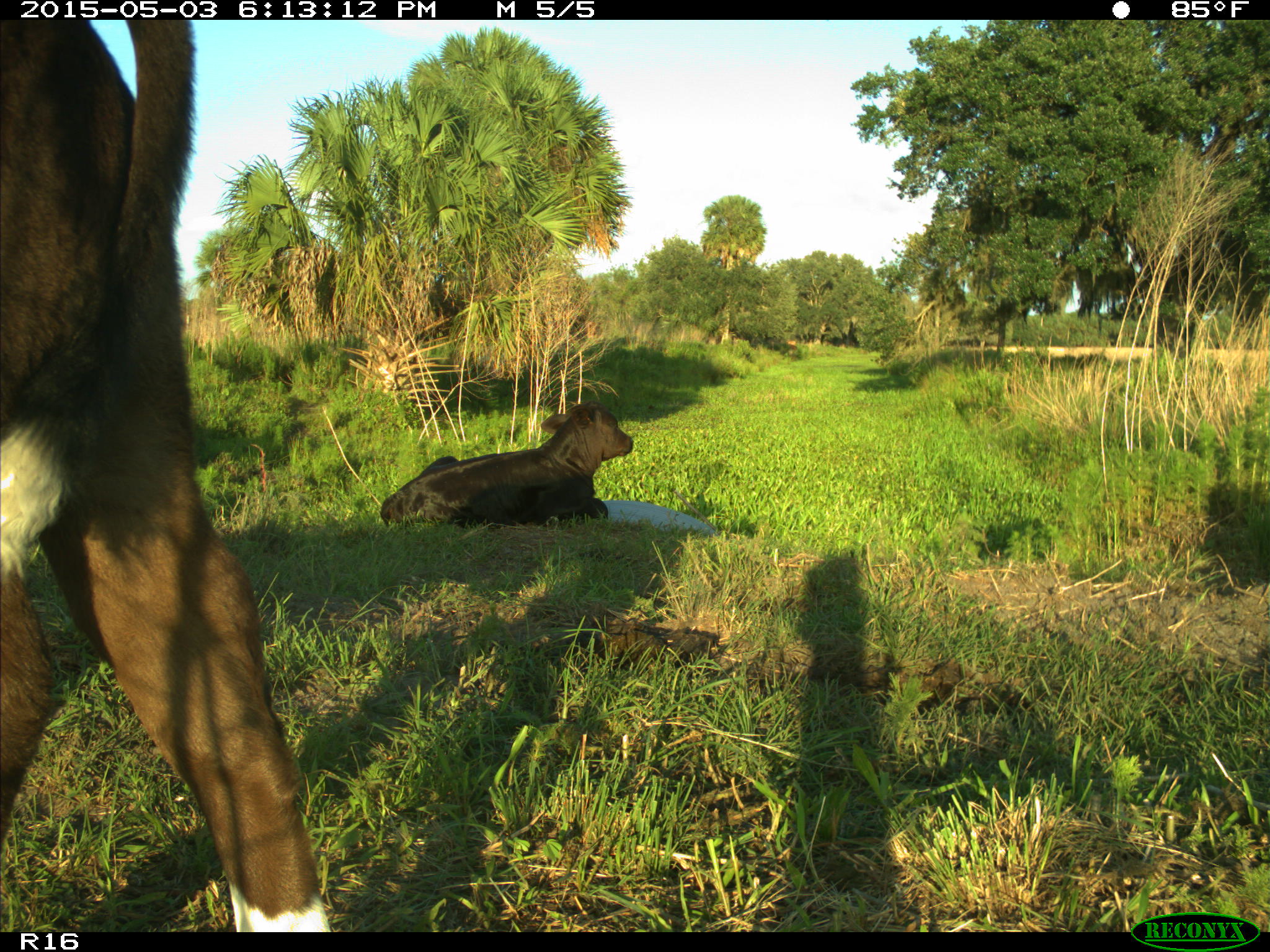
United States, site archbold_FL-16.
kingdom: Animalia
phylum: Chordata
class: Mammalia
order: Artiodactyla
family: Bovidae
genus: Bos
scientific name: Bos taurus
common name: domestic cow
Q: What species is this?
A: Bos taurus (domestic cow).